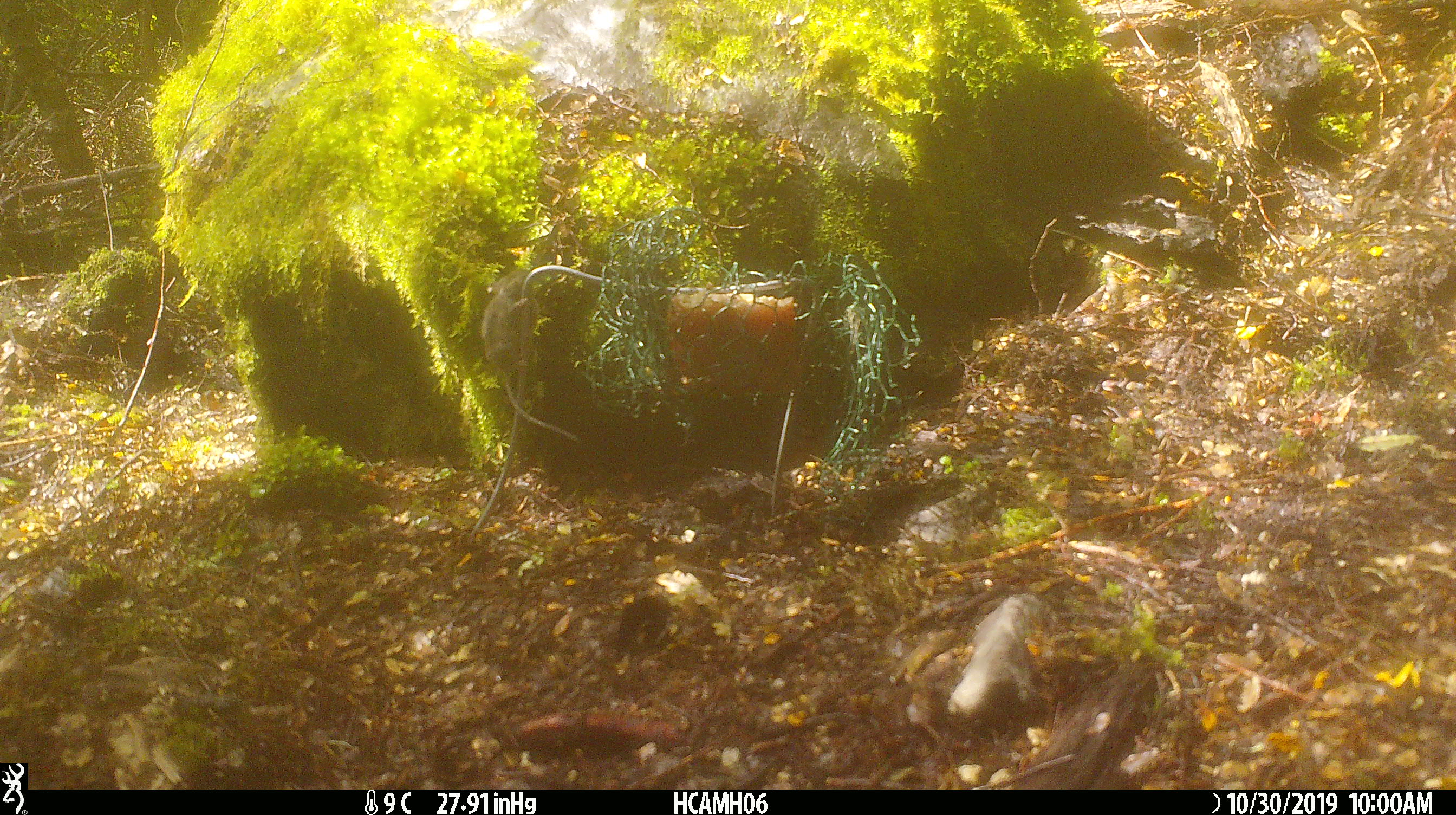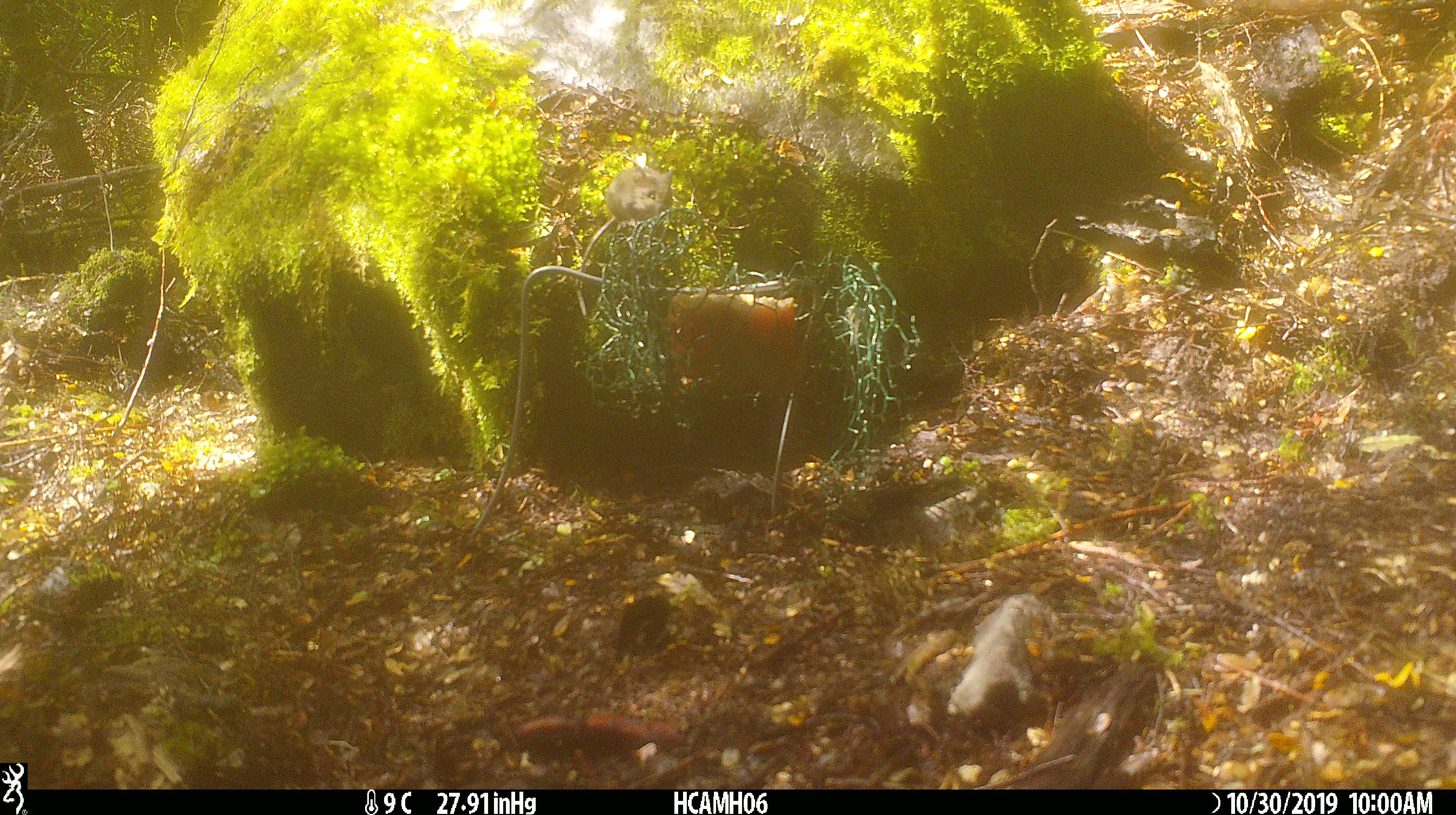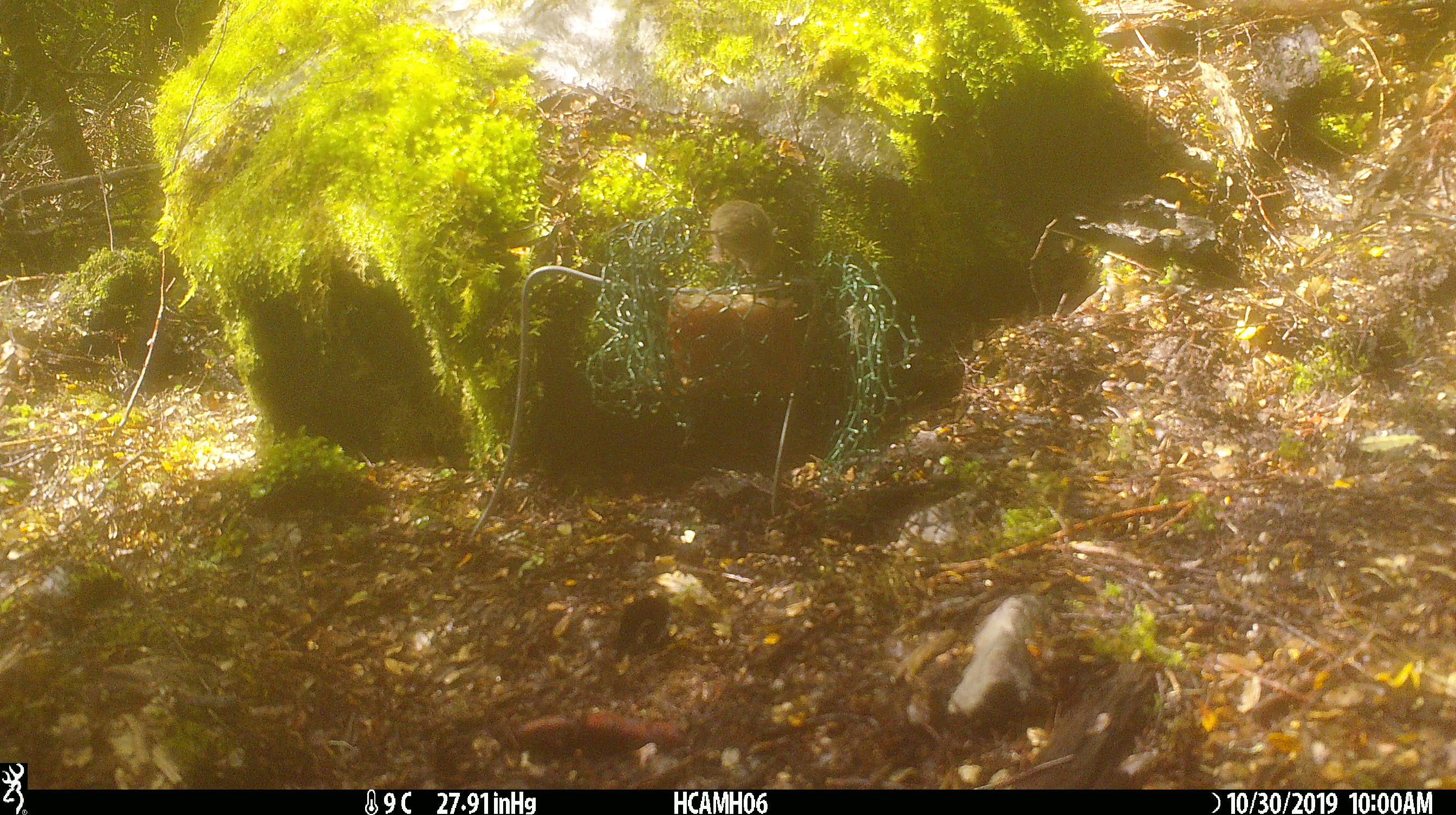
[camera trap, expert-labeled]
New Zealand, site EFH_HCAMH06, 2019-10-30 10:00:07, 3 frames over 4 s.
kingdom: Animalia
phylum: Chordata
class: Mammalia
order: Rodentia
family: Muridae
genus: Mus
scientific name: Mus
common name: mouse